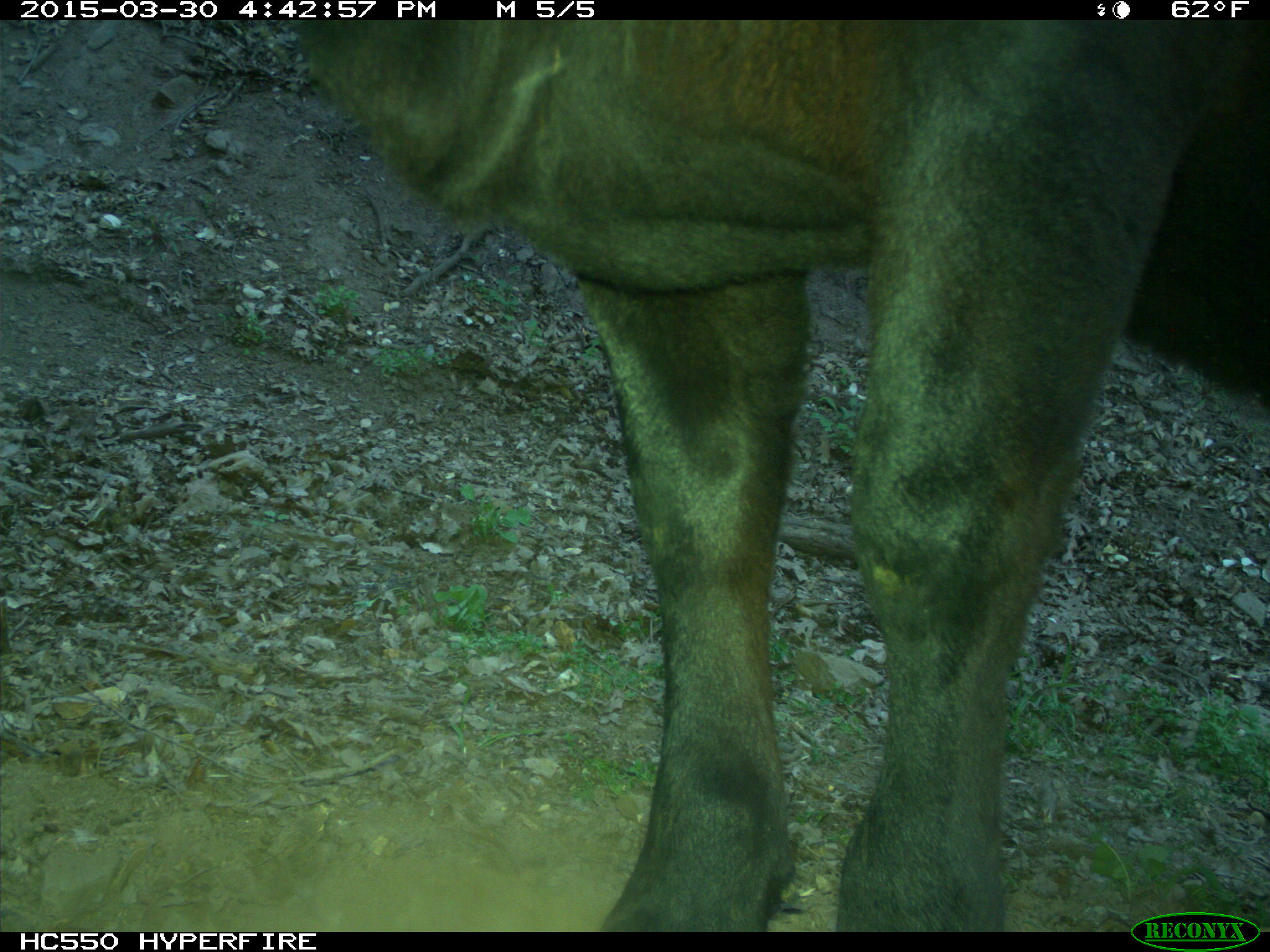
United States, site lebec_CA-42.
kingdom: Animalia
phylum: Chordata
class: Mammalia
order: Artiodactyla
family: Bovidae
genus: Bos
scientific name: Bos taurus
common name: domestic cow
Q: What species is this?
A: Bos taurus (domestic cow).